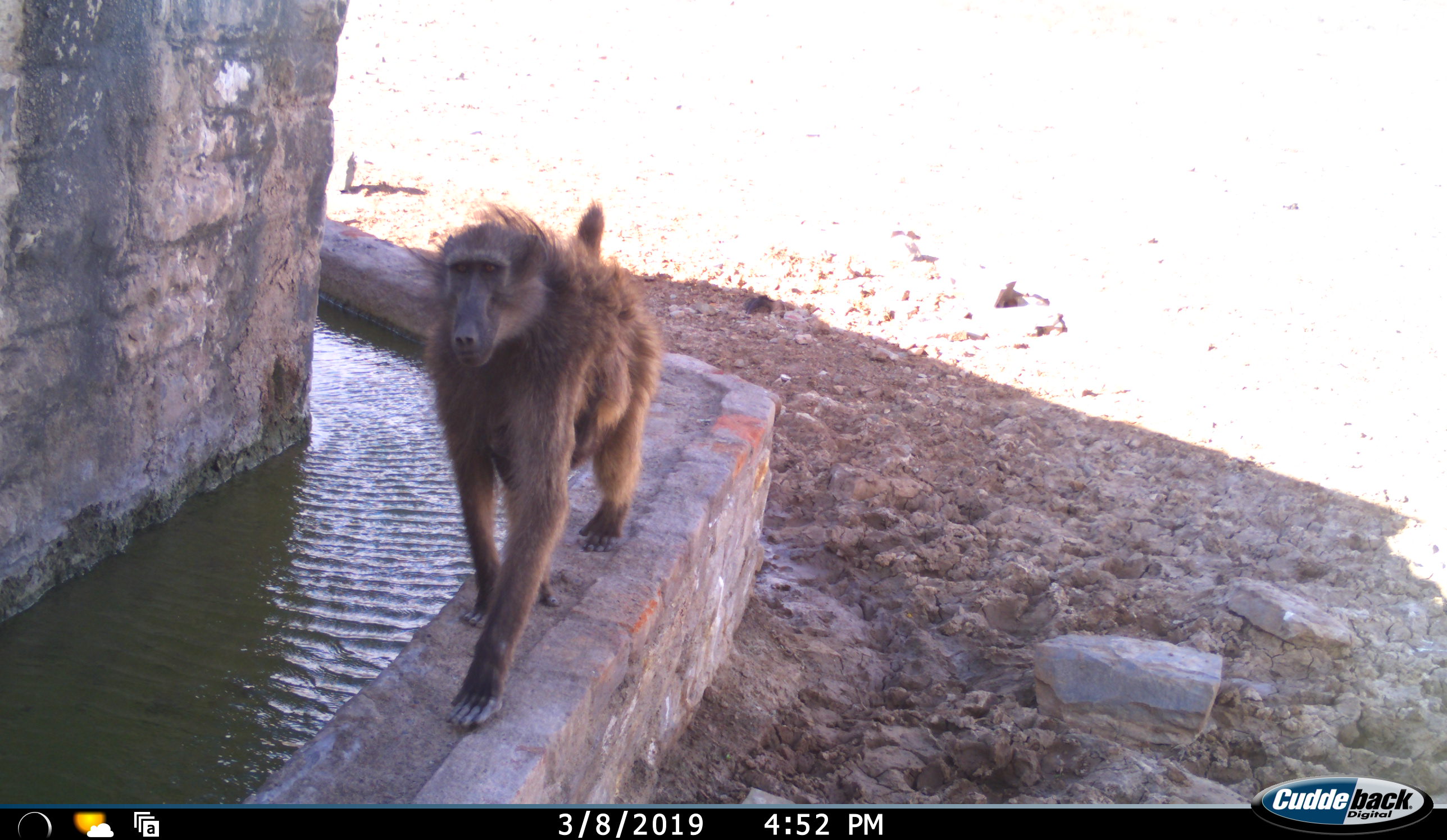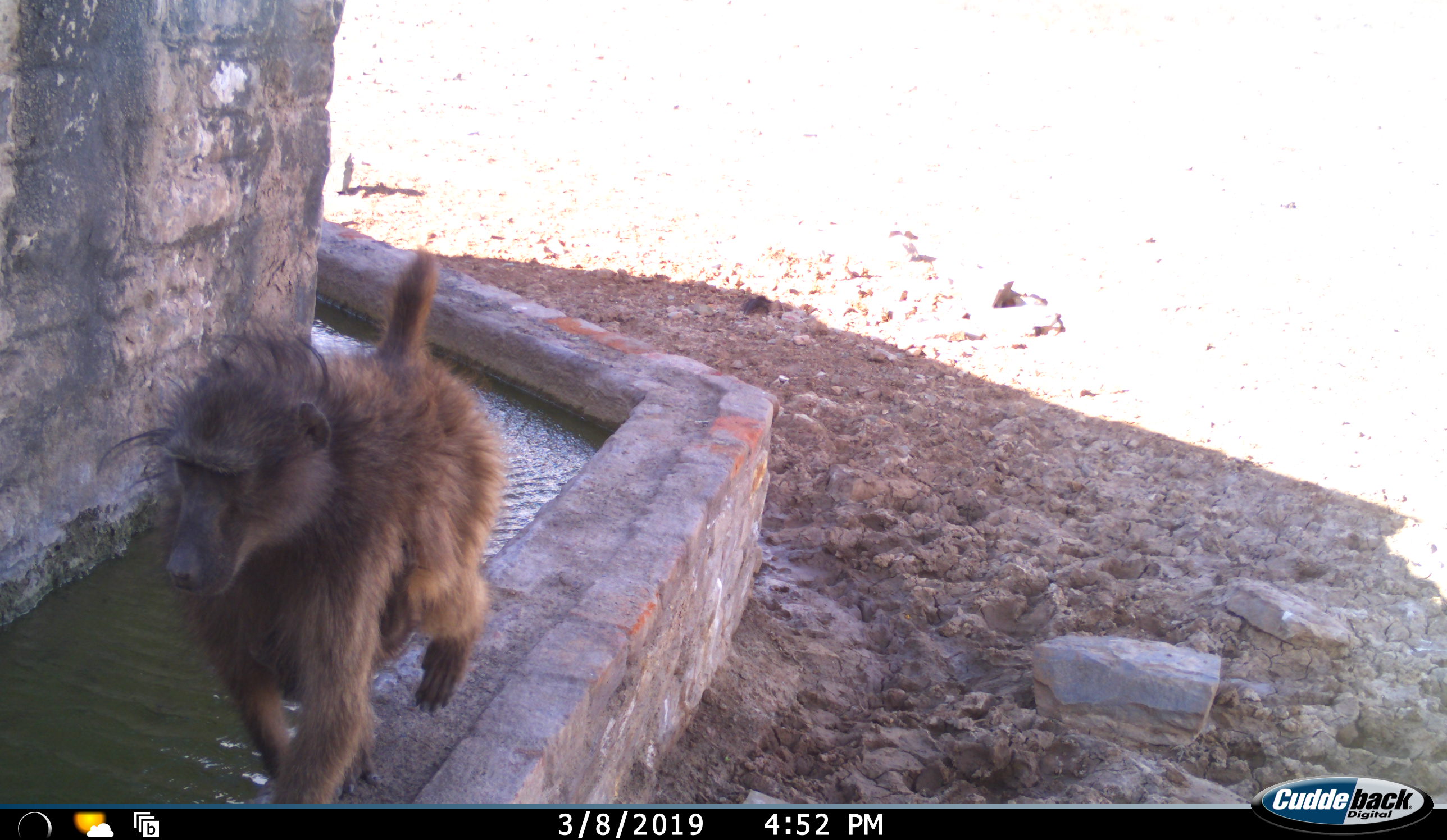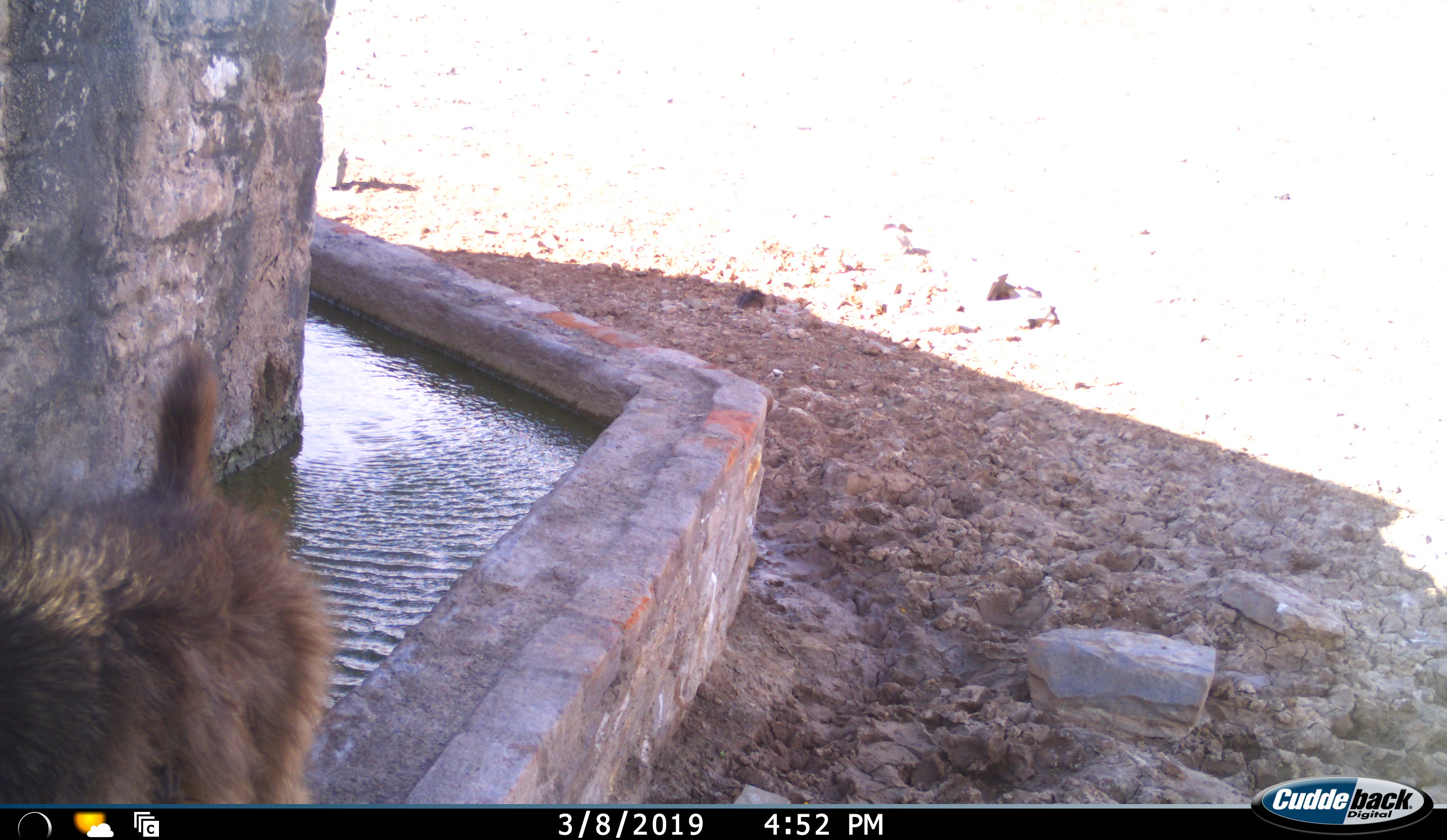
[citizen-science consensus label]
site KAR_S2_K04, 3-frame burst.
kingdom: Animalia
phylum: Chordata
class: Mammalia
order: Primates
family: Cercopithecidae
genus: Papio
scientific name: Papio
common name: baboon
Baboon (Papio), count 1. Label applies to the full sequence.